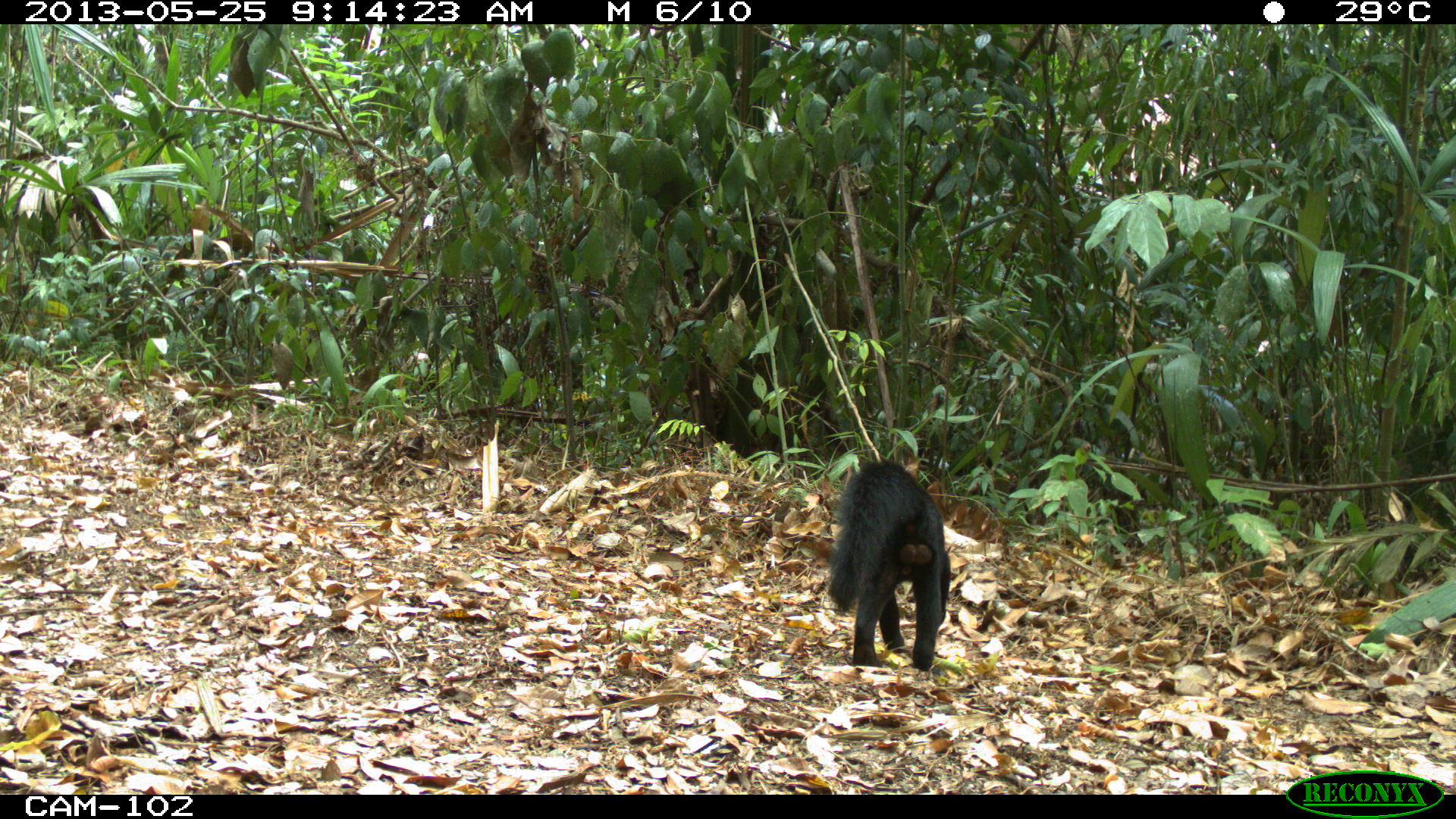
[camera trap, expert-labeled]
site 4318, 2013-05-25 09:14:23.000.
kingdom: Animalia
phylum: Chordata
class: Mammalia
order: Carnivora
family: Mustelidae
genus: Eira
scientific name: Eira barbara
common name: tayra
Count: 1.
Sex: male.